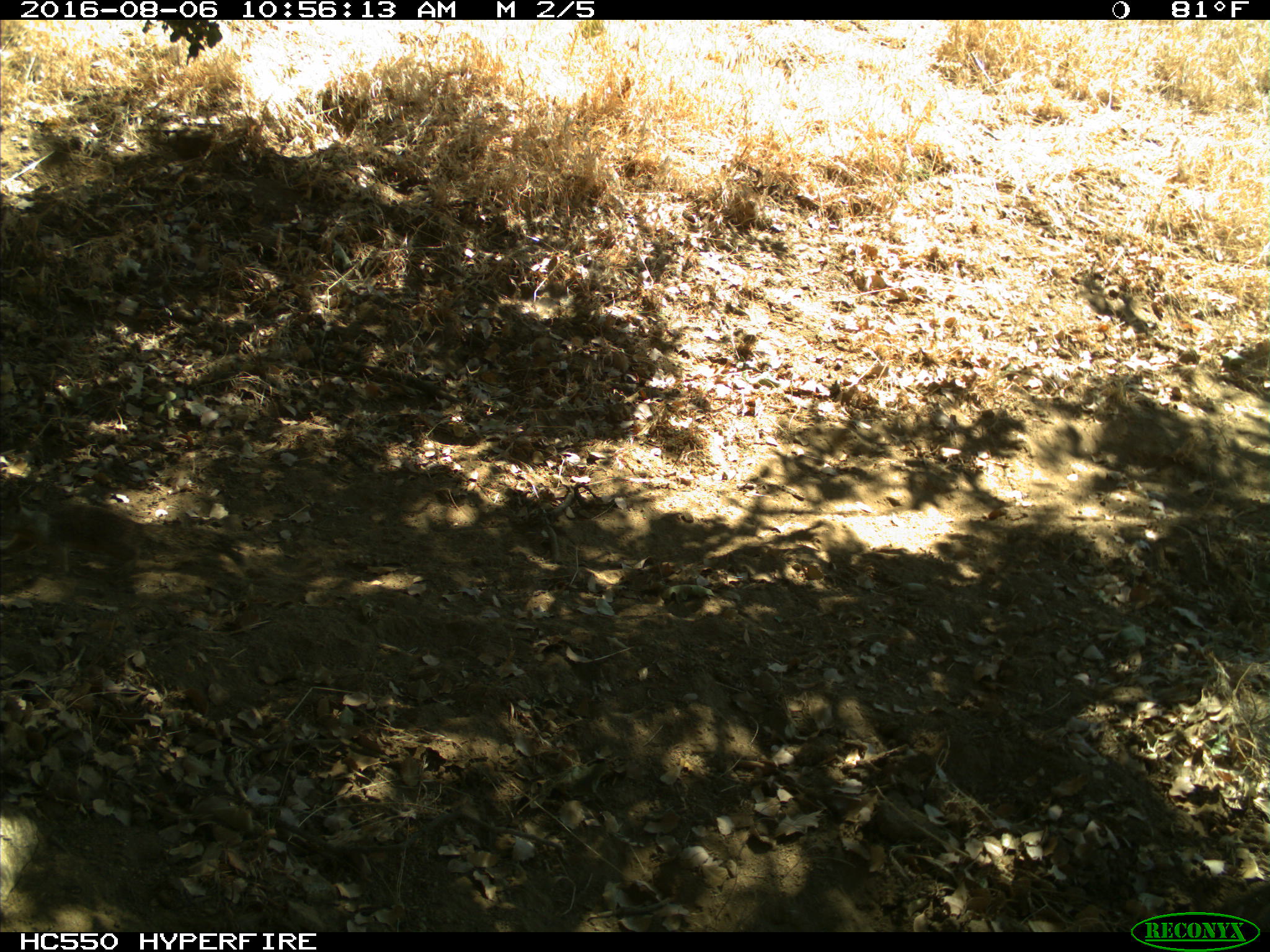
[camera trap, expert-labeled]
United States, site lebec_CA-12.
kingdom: Animalia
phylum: Chordata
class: Mammalia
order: Rodentia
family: Sciuridae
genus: Otospermophilus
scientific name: Otospermophilus beecheyi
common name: california ground squirrel